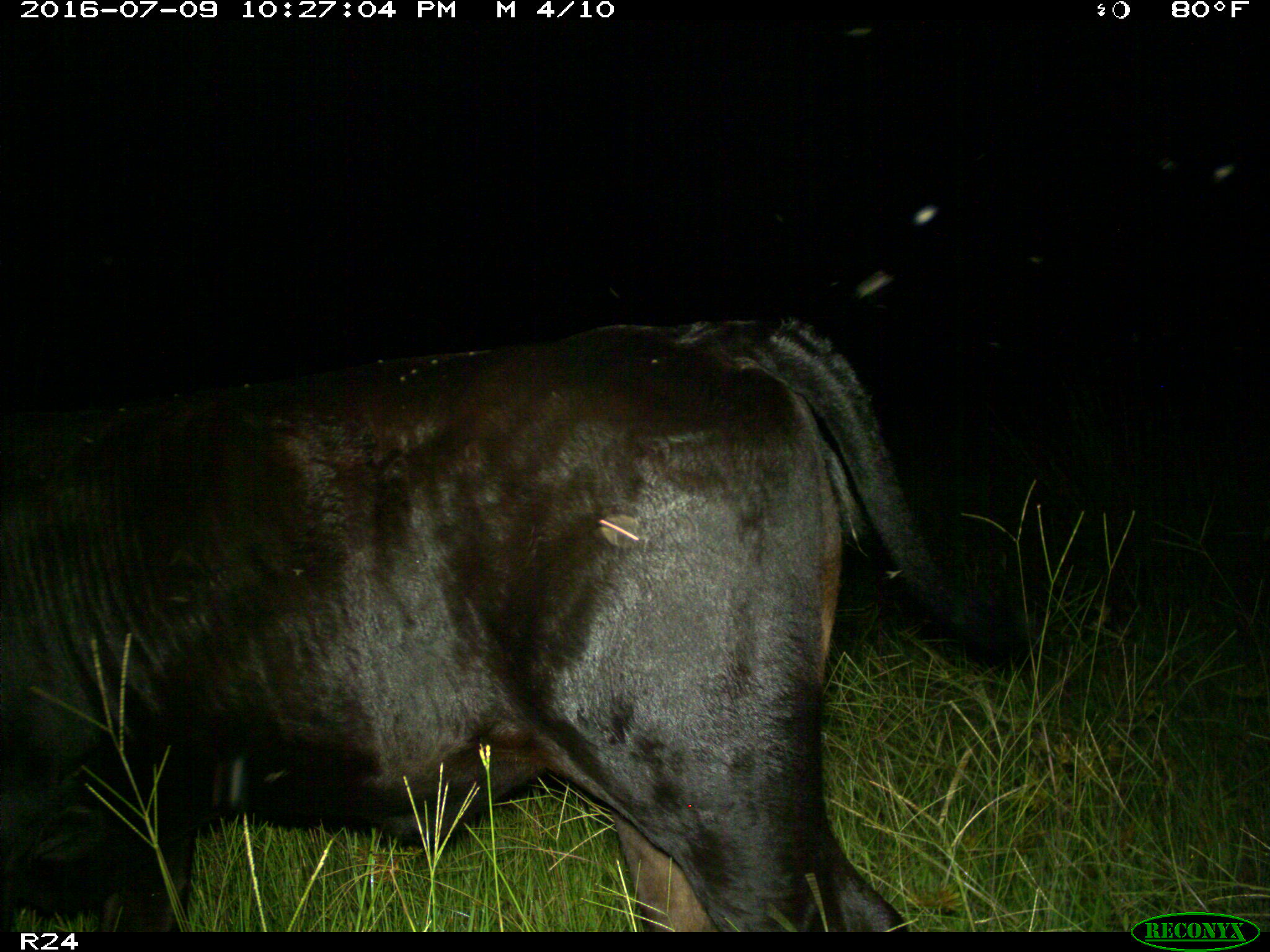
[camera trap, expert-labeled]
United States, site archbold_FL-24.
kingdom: Animalia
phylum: Chordata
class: Mammalia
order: Artiodactyla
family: Bovidae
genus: Bos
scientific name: Bos taurus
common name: domestic cow